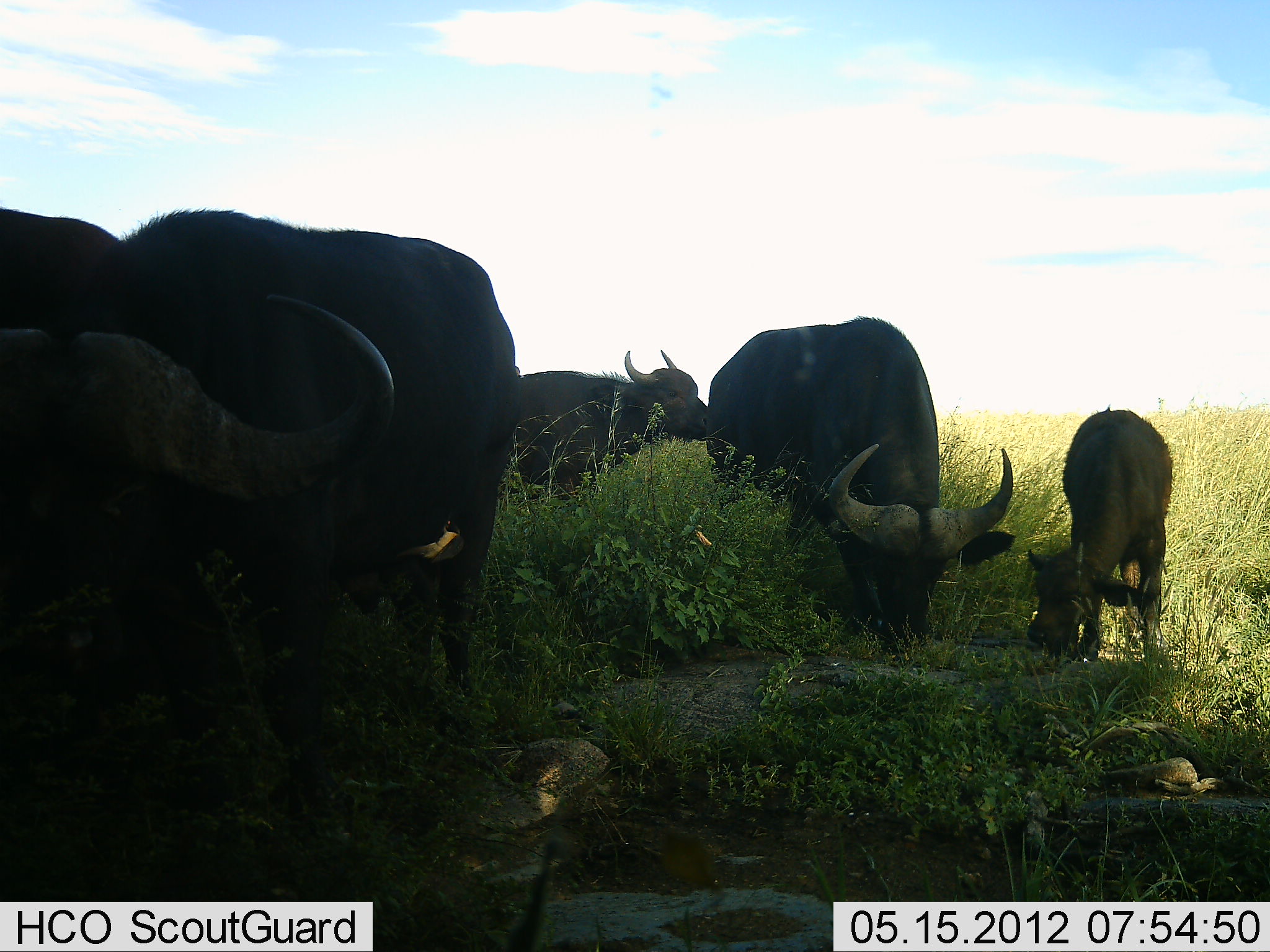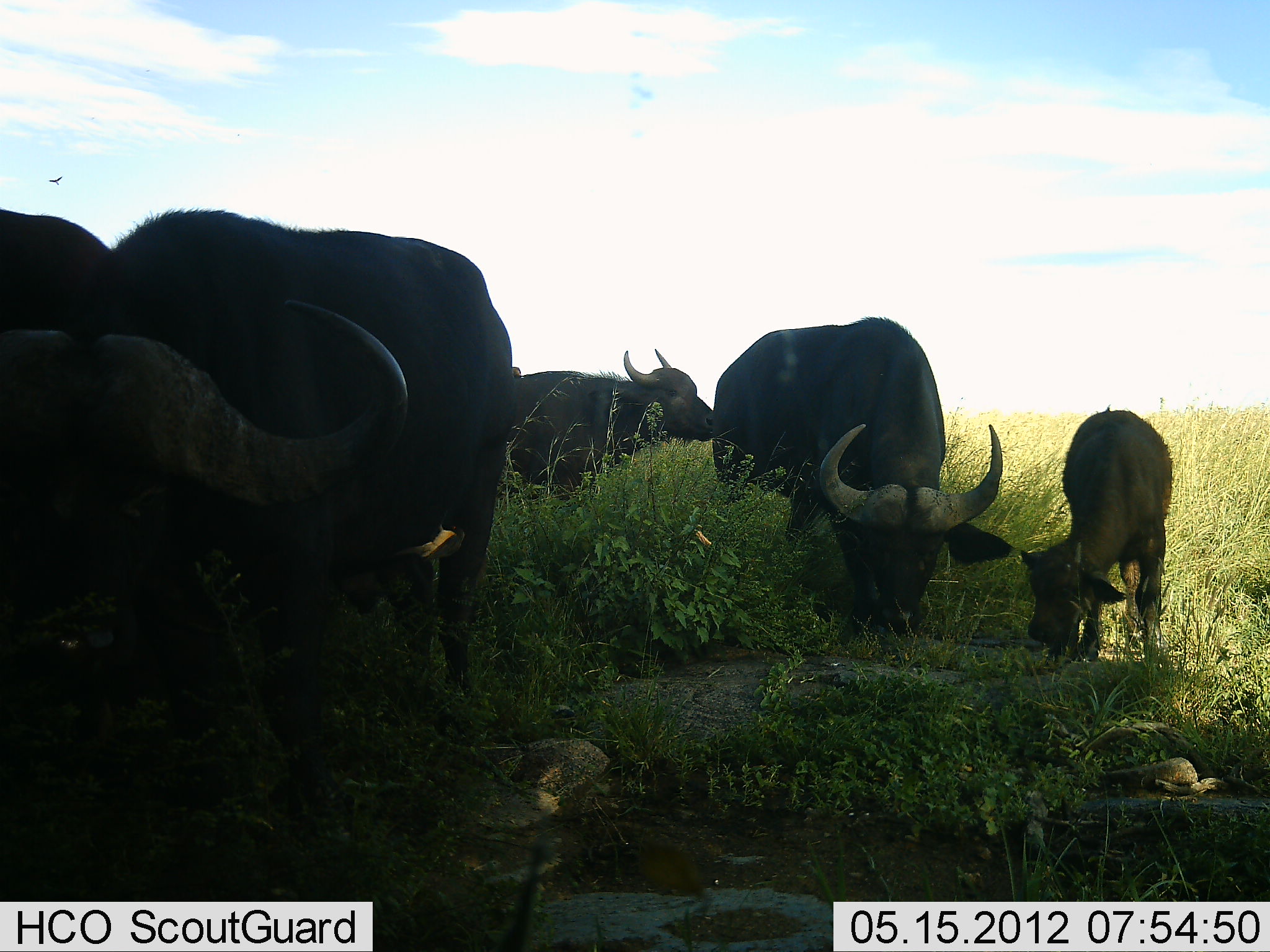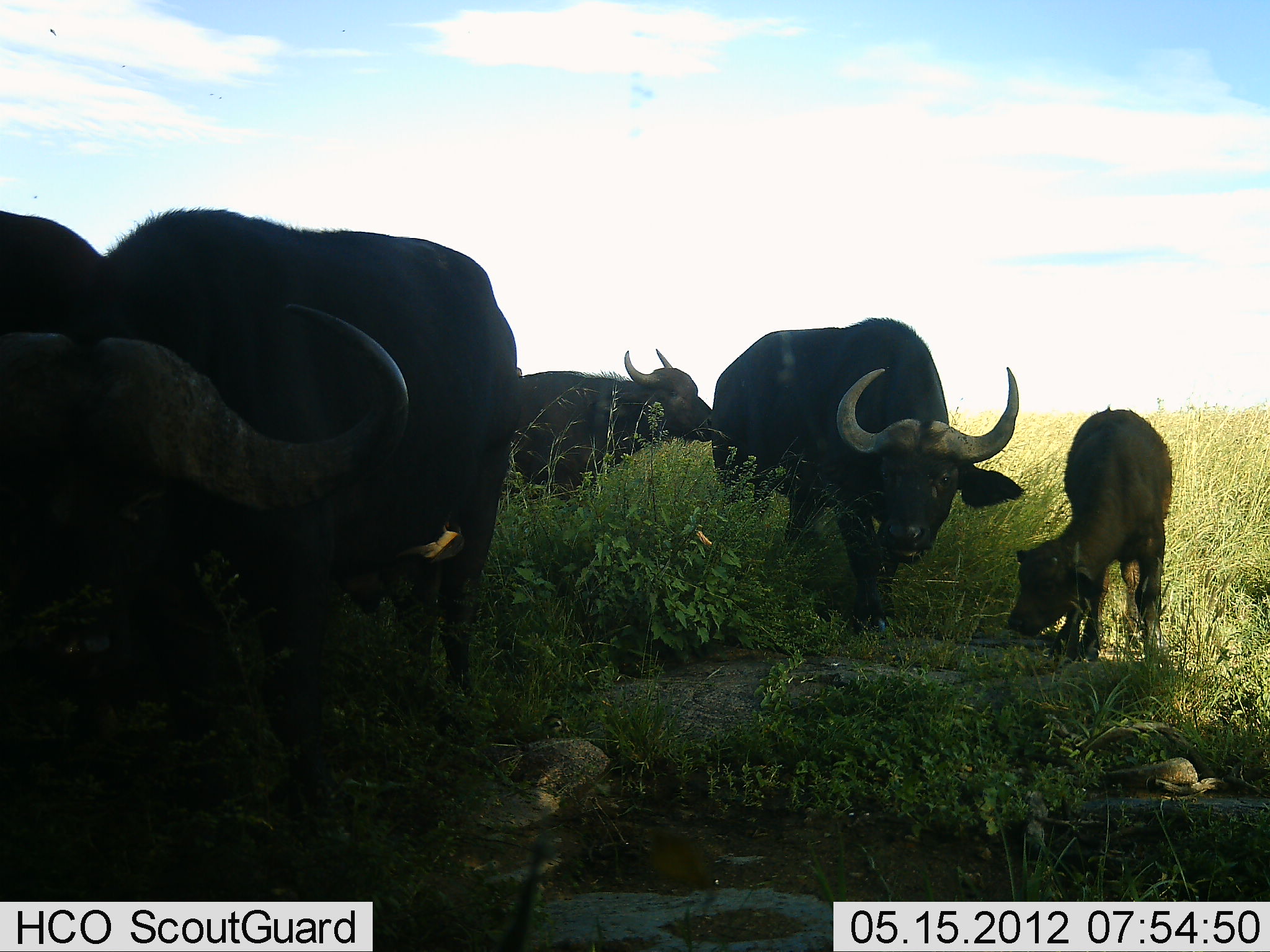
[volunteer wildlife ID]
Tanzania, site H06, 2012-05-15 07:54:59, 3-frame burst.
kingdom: Animalia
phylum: Chordata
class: Mammalia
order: Artiodactyla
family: Bovidae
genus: Syncerus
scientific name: Syncerus caffer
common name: cape buffalo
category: buffalo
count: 5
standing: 70%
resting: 0%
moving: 0%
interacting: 0%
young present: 90%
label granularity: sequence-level